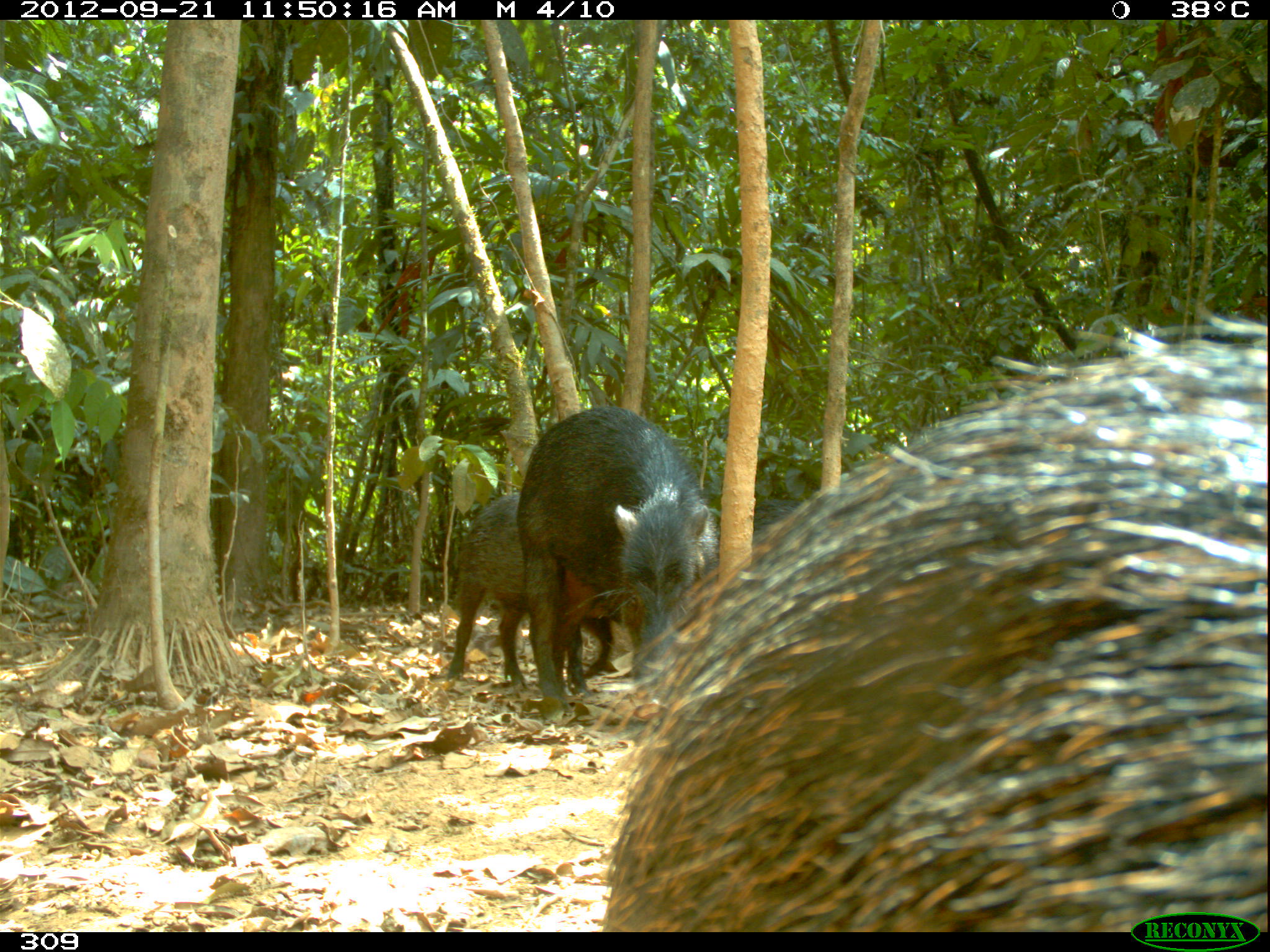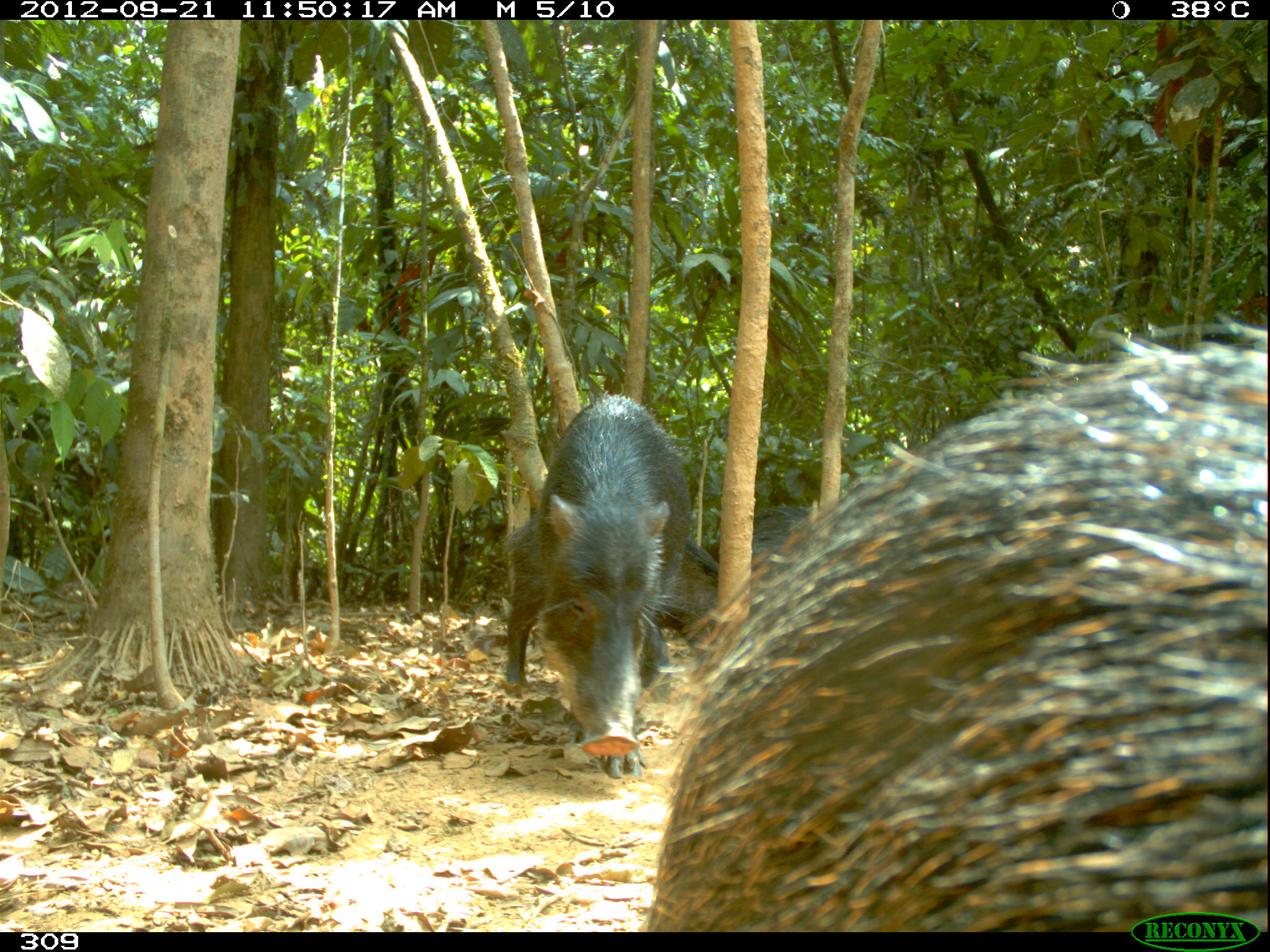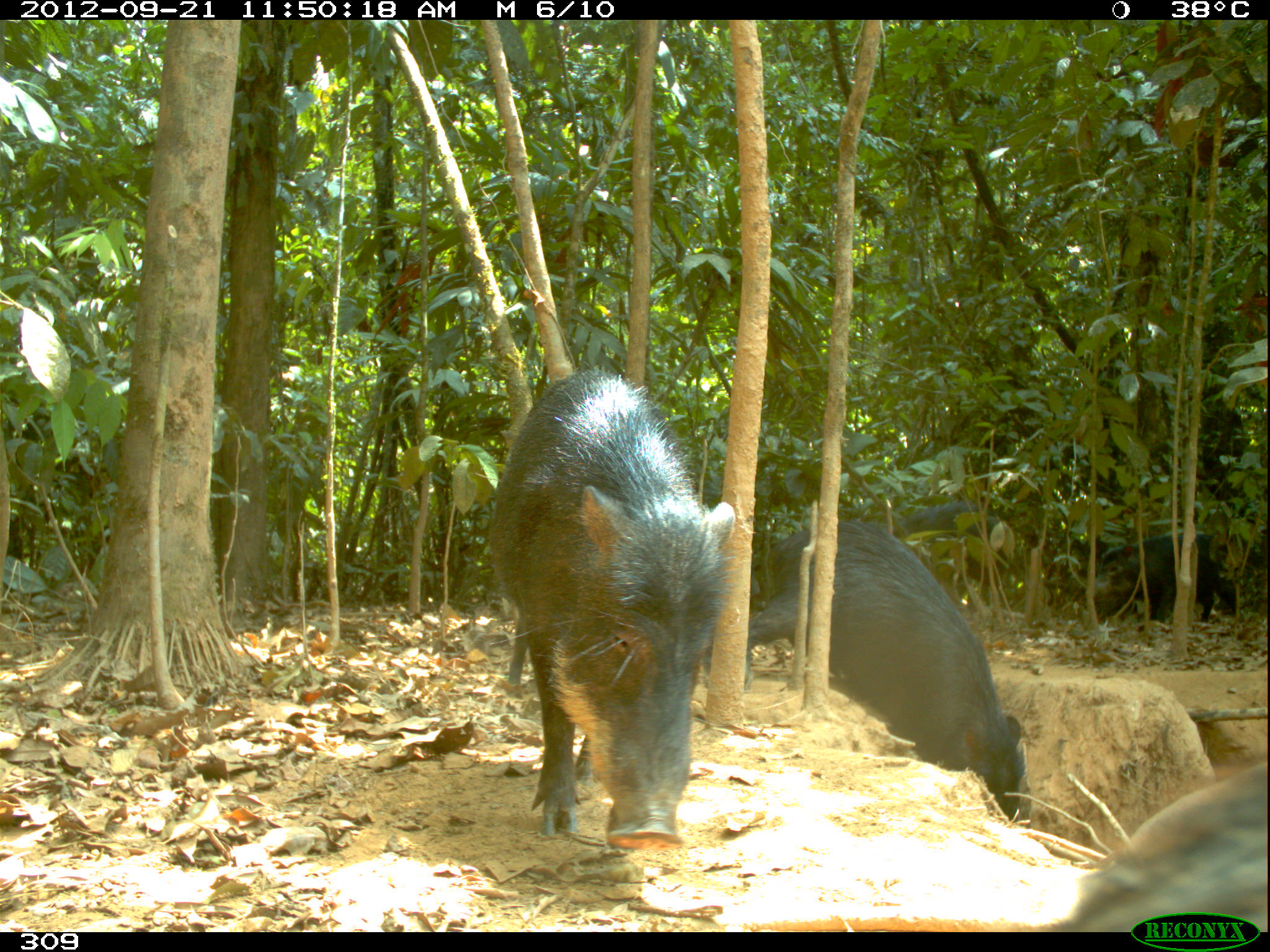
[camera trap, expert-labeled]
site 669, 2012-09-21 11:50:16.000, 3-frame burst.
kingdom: Animalia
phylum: Chordata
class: Mammalia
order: Artiodactyla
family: Tayassuidae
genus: Tayassu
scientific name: Tayassu pecari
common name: white-lipped peccary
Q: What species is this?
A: Tayassu pecari (white-lipped peccary).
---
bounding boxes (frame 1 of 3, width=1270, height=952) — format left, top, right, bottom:
tayassu pecari: 604, 318, 1270, 932; 515, 404, 717, 713; 445, 487, 610, 698; 709, 491, 805, 563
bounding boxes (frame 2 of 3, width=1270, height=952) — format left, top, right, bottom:
tayassu pecari: 640, 325, 1260, 924; 533, 395, 691, 776; 502, 515, 717, 684; 708, 501, 811, 562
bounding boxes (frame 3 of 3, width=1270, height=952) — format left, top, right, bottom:
tayassu pecari: 487, 363, 733, 849; 704, 519, 1023, 821; 1043, 761, 1270, 927; 1094, 527, 1240, 631; 886, 501, 1006, 604